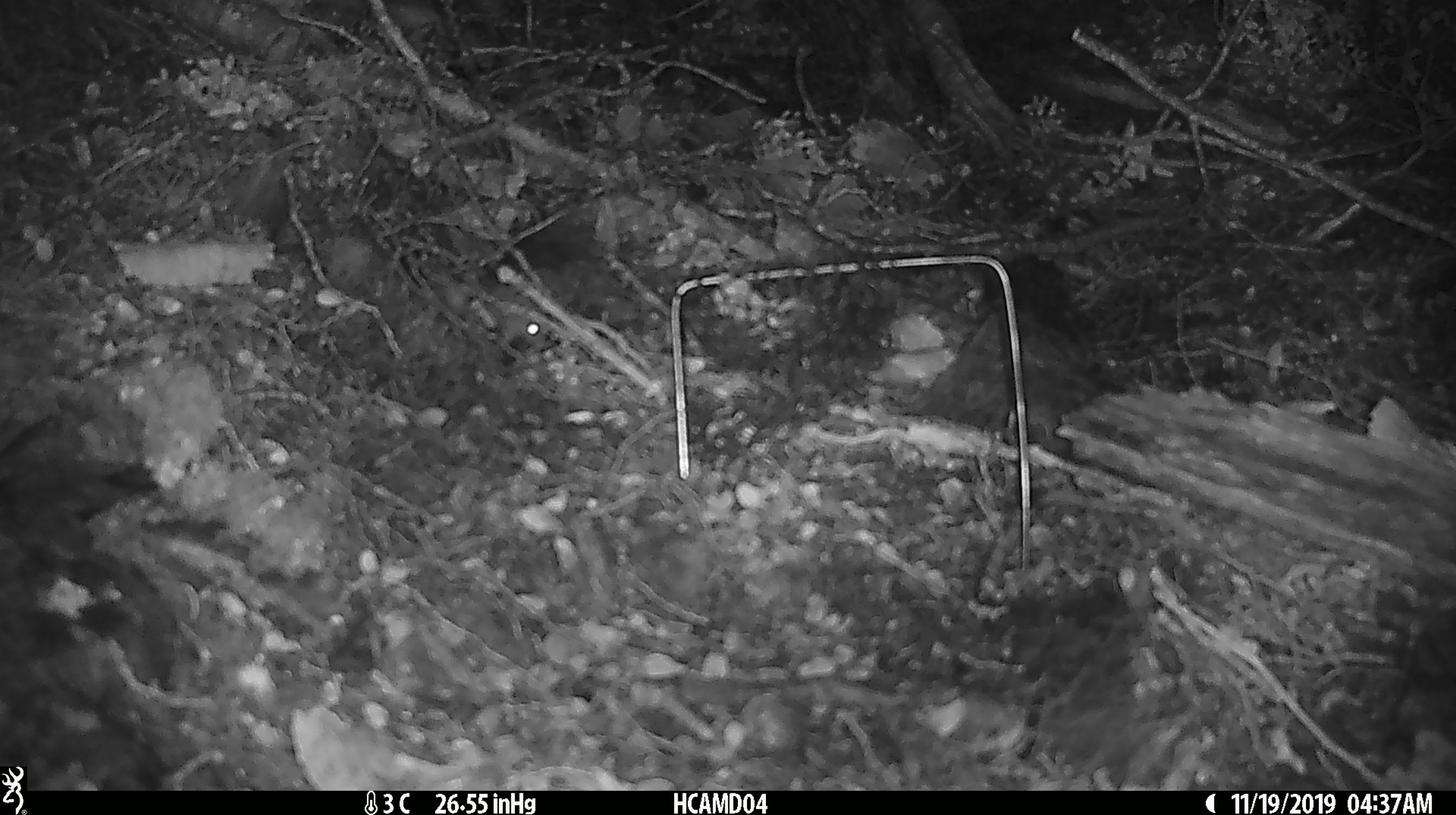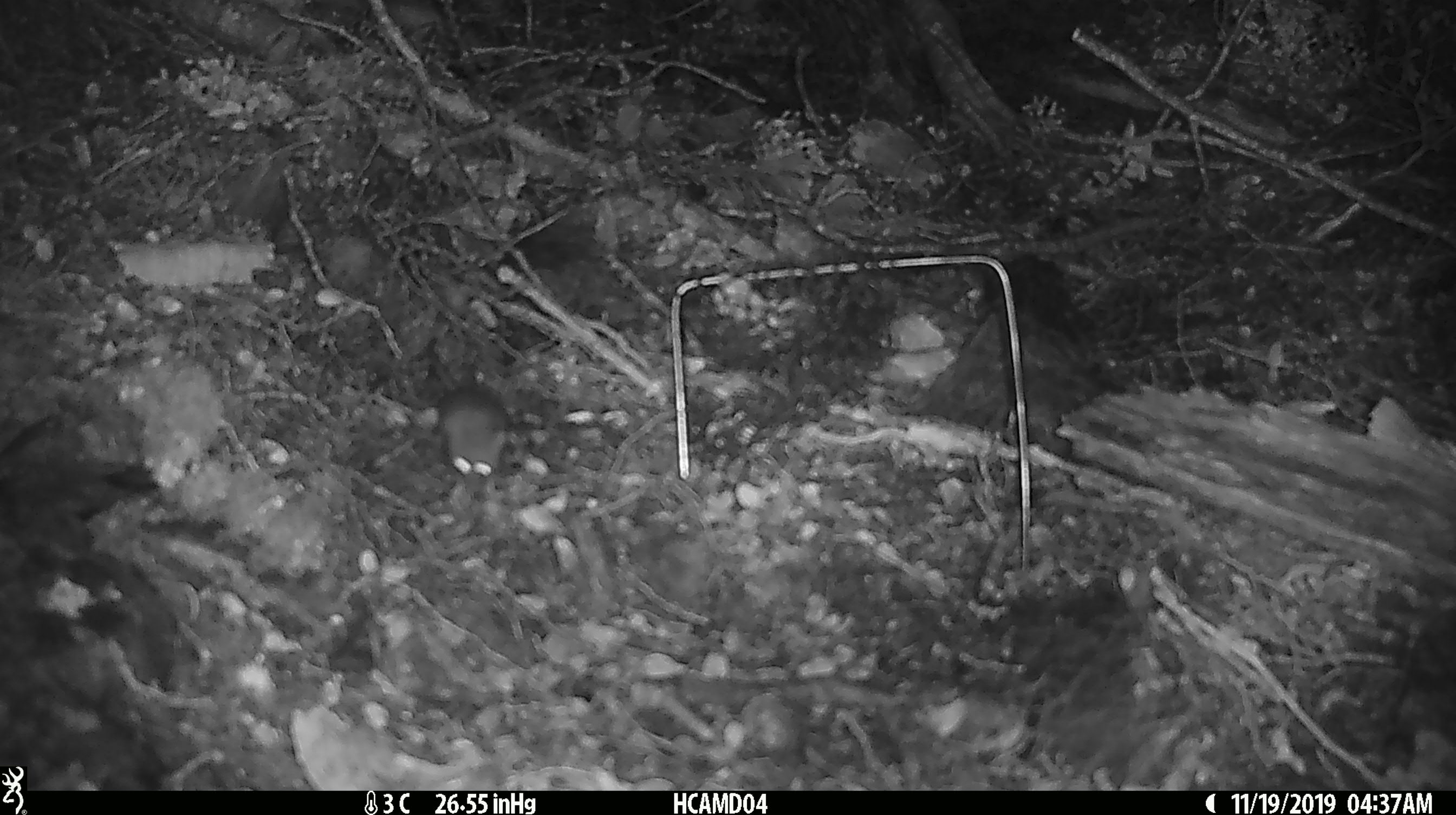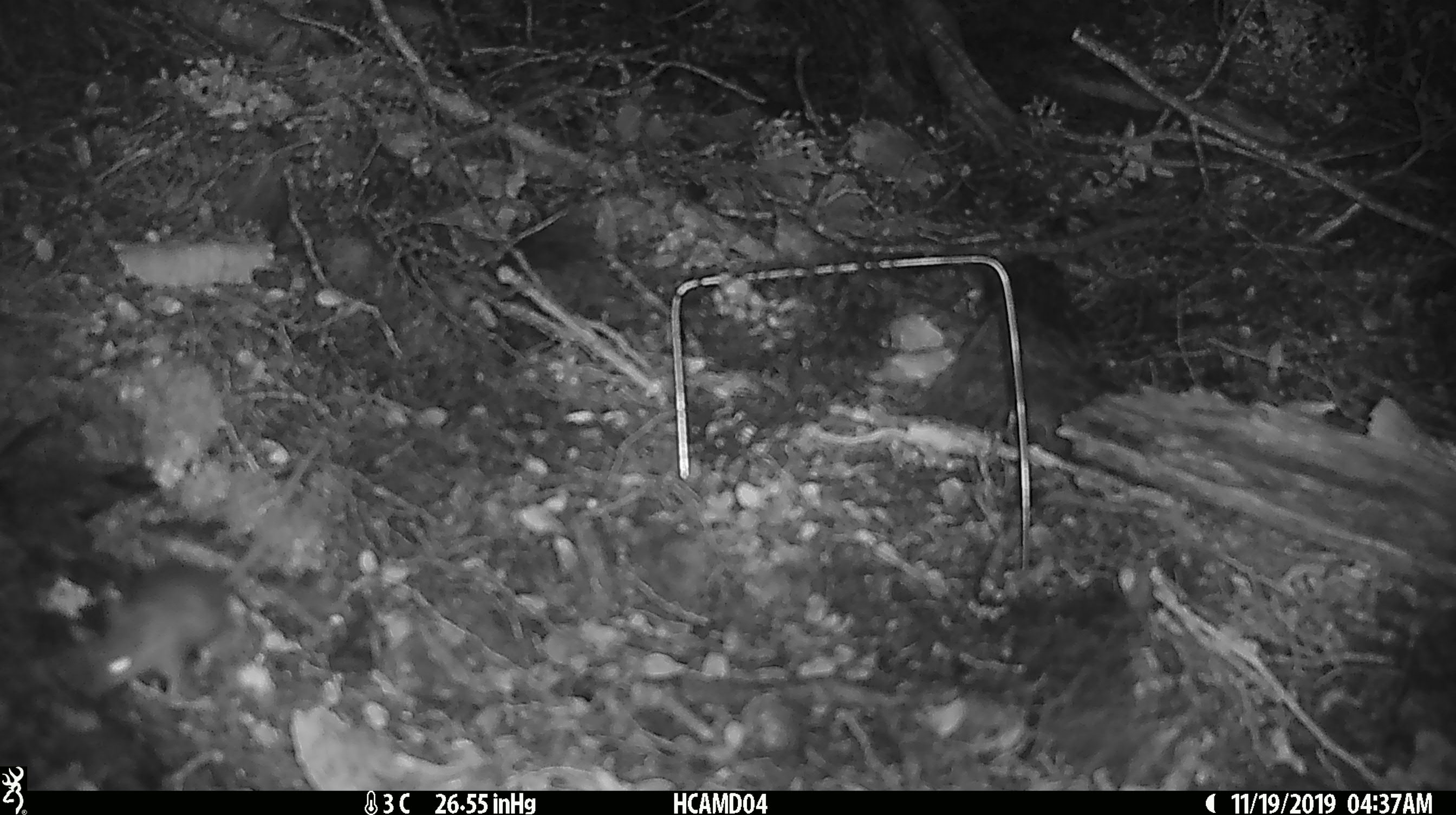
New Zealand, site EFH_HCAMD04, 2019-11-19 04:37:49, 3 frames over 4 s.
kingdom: Animalia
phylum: Chordata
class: Mammalia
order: Rodentia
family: Muridae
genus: Mus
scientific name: Mus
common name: mouse